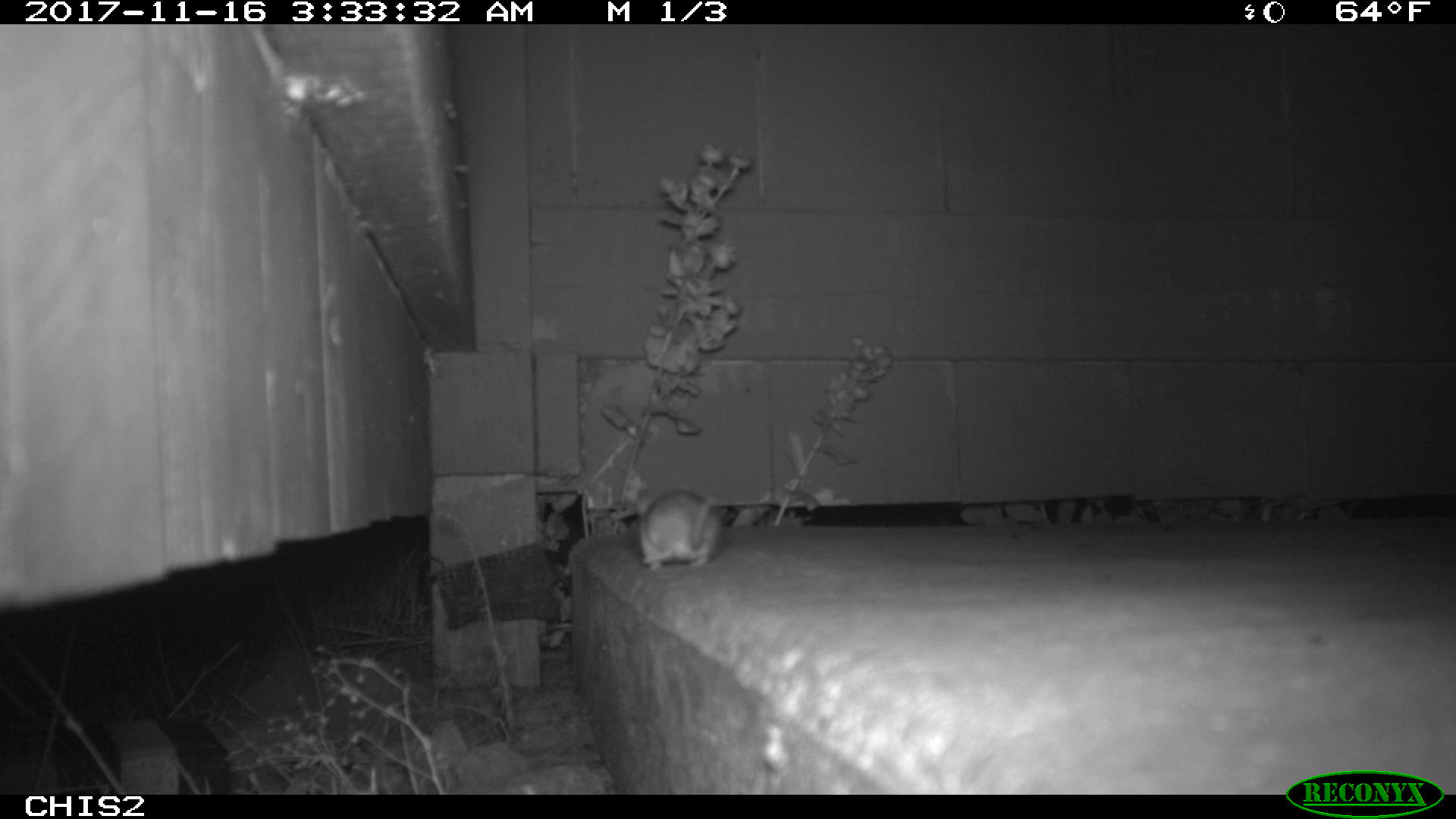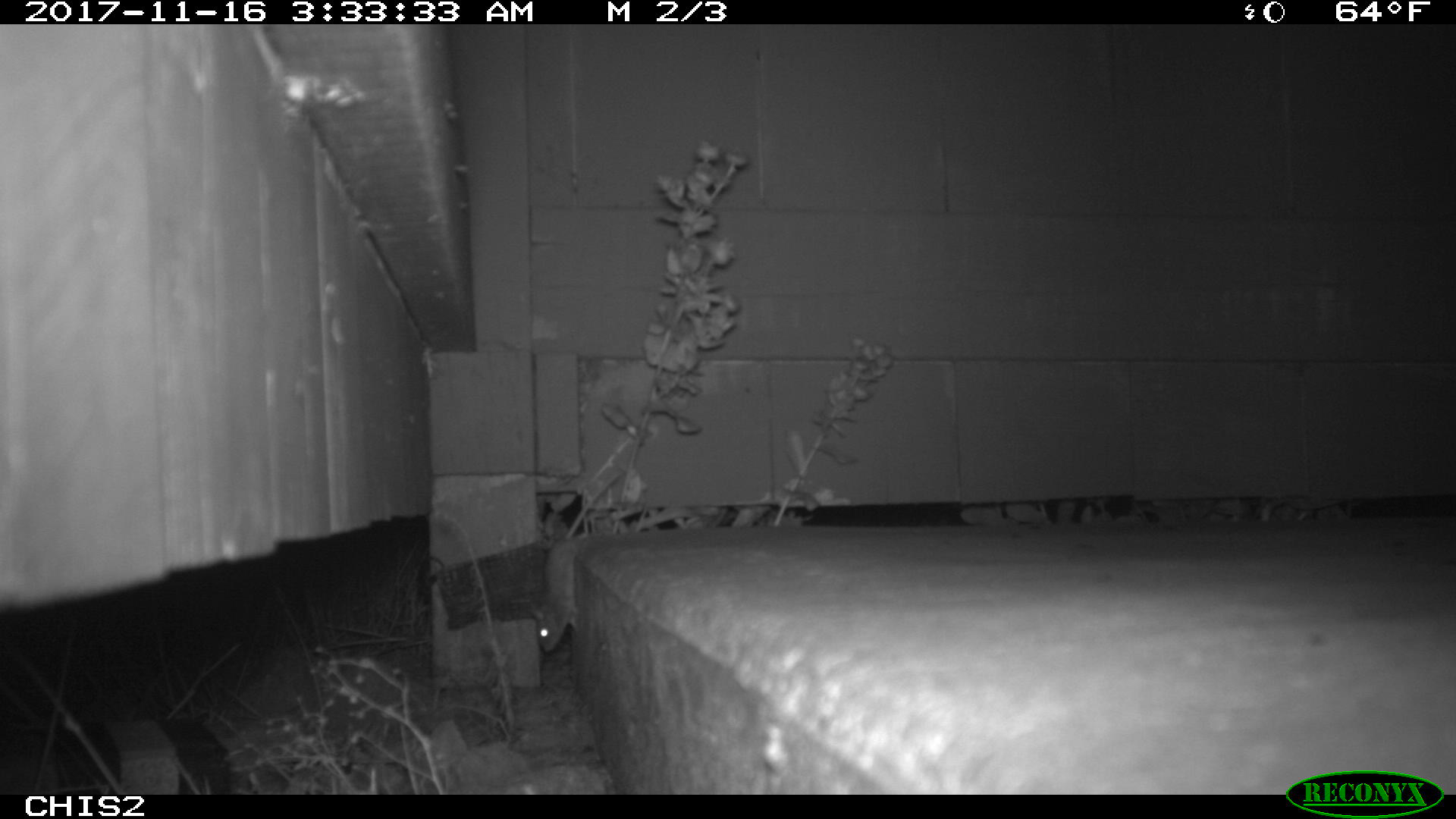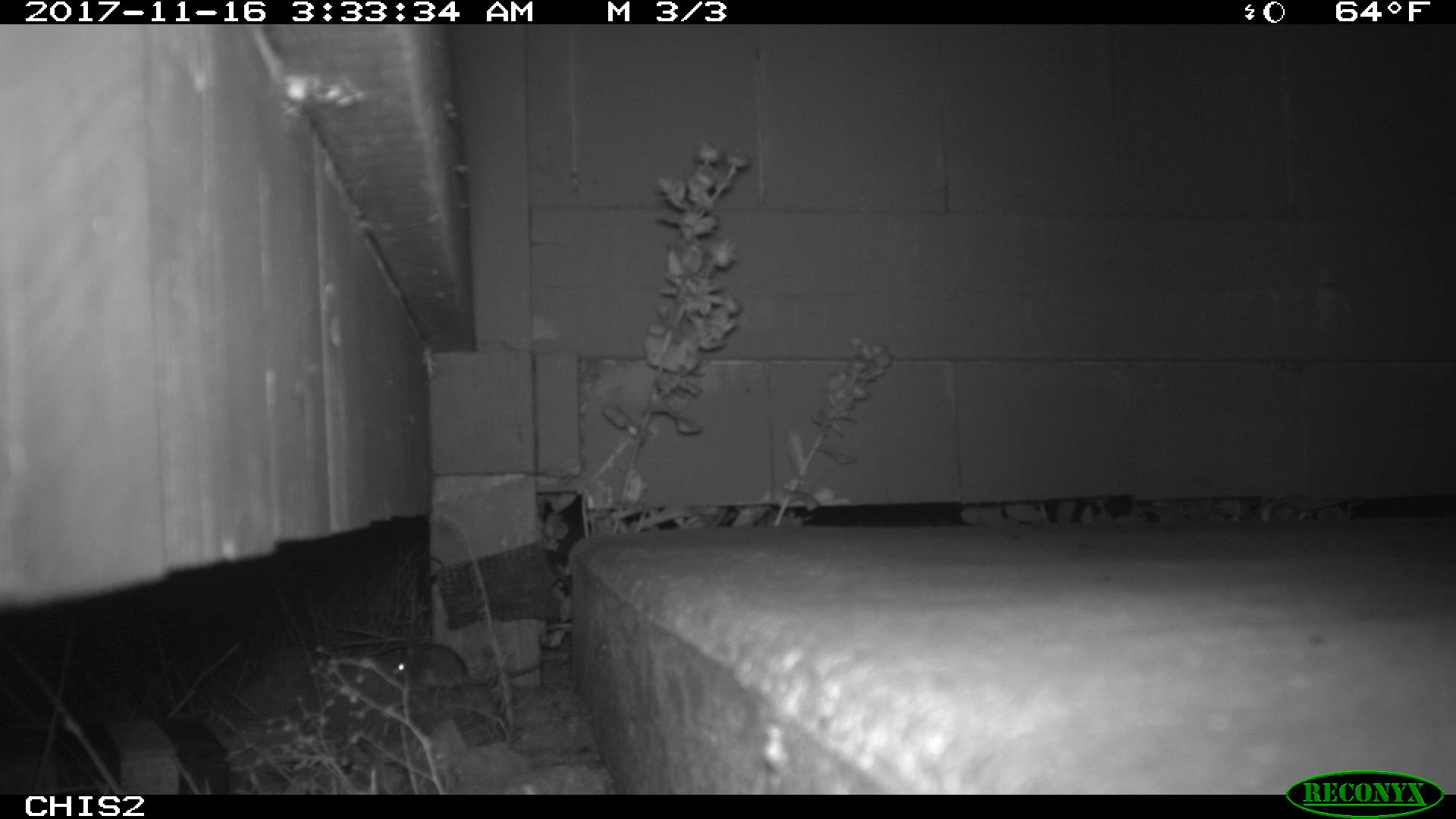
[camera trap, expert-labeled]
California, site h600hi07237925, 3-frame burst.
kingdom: Animalia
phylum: Chordata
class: Mammalia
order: Rodentia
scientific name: Rodentia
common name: rodent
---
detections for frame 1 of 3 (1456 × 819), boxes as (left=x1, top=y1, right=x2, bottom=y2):
rodent: (left=636, top=488, right=721, bottom=572)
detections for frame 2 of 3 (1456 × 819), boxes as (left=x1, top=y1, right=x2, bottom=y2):
rodent: (left=530, top=471, right=622, bottom=651)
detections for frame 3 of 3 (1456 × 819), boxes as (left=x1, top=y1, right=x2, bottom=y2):
rodent: (left=394, top=643, right=543, bottom=692)